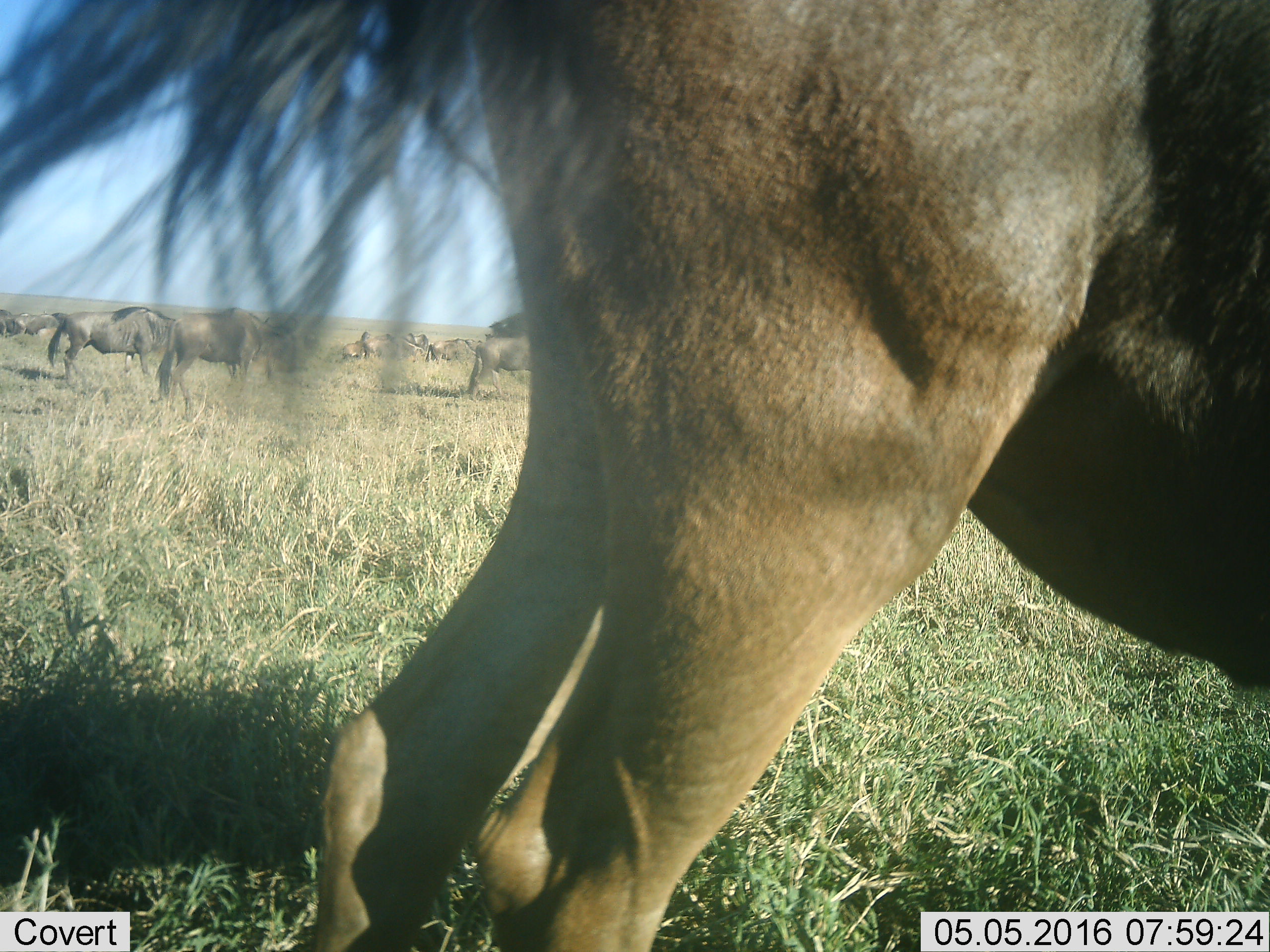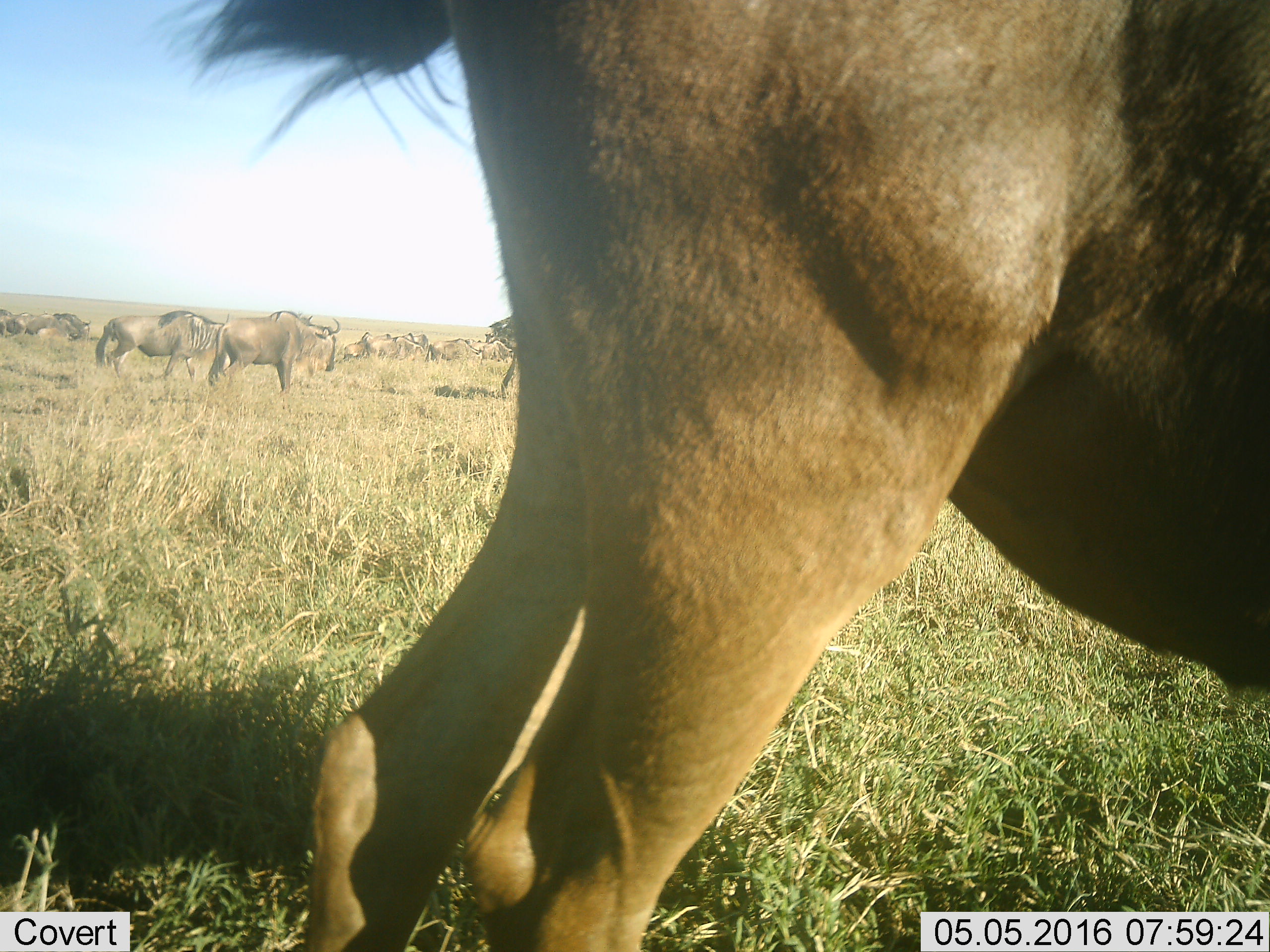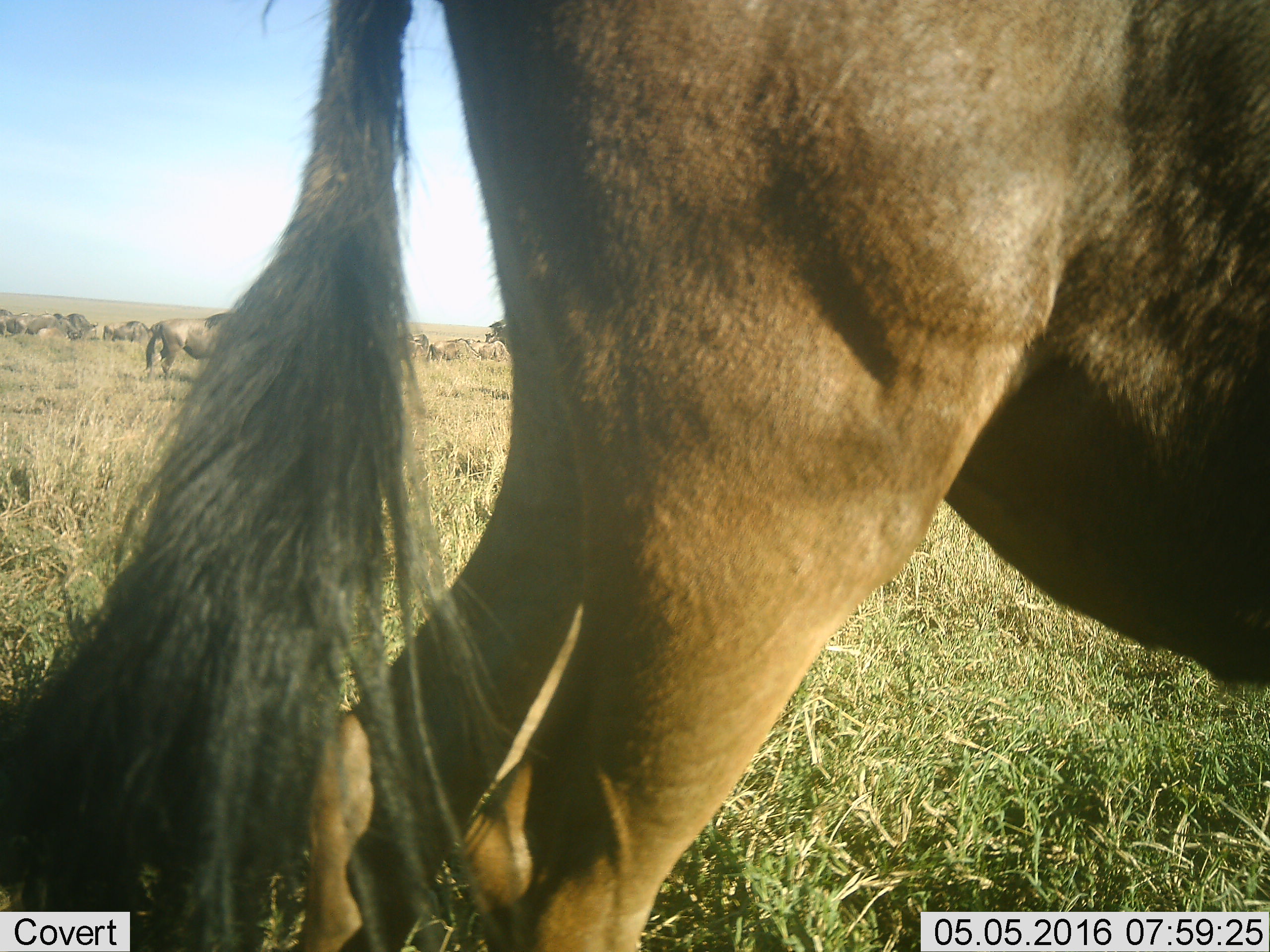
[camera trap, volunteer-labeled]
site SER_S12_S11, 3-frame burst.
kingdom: Animalia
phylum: Chordata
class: Mammalia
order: Artiodactyla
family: Bovidae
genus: Connochaetes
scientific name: Connochaetes taurinus taurinus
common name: blue wildebeest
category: wildebeestblue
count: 11-50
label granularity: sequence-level